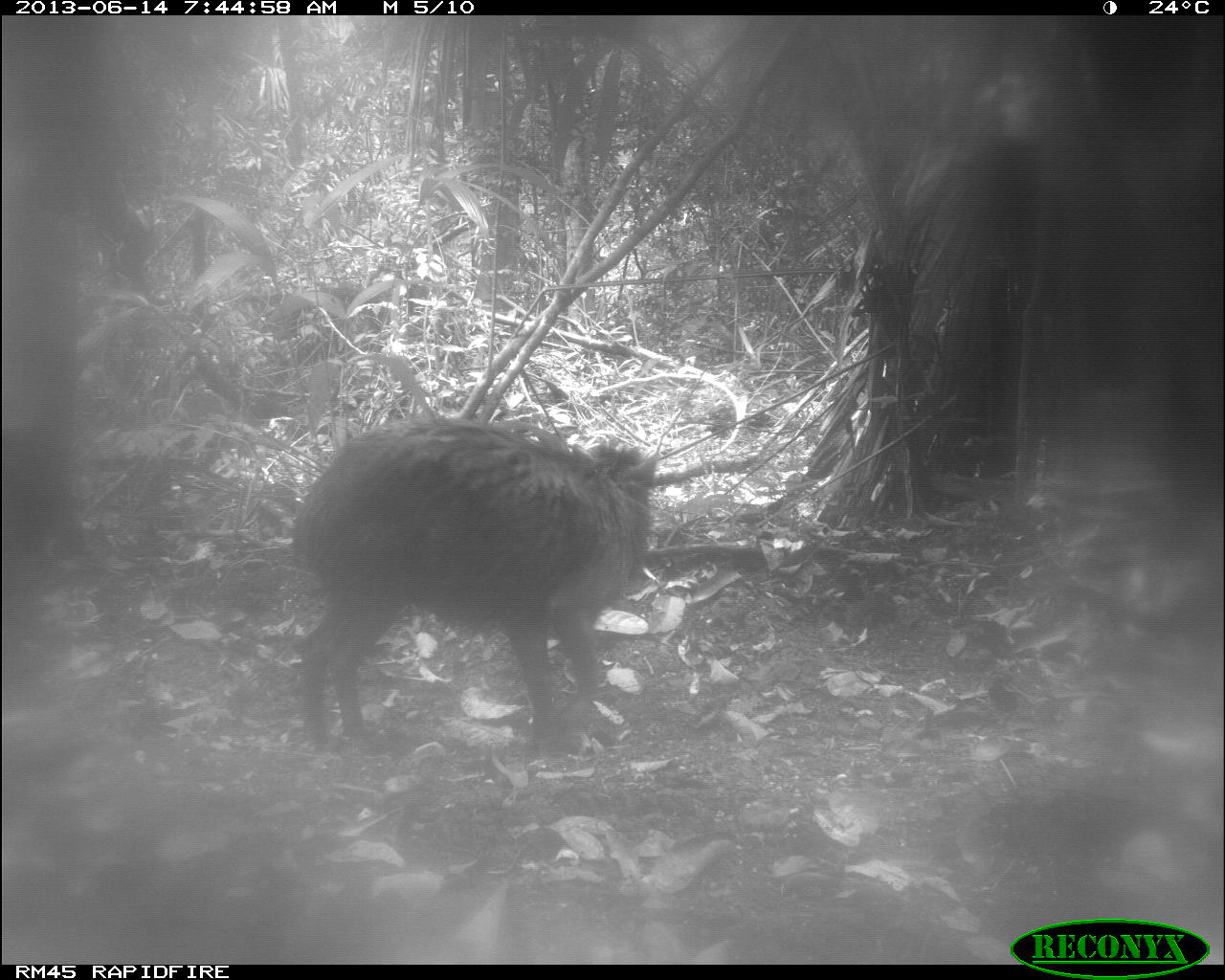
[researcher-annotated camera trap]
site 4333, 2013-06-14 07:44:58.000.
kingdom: Animalia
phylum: Chordata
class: Mammalia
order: Artiodactyla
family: Tayassuidae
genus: Tayassu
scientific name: Tayassu pecari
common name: white-lipped peccary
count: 3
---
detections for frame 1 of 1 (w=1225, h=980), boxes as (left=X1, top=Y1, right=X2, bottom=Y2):
tayassu pecari: (left=290, top=417, right=653, bottom=753)